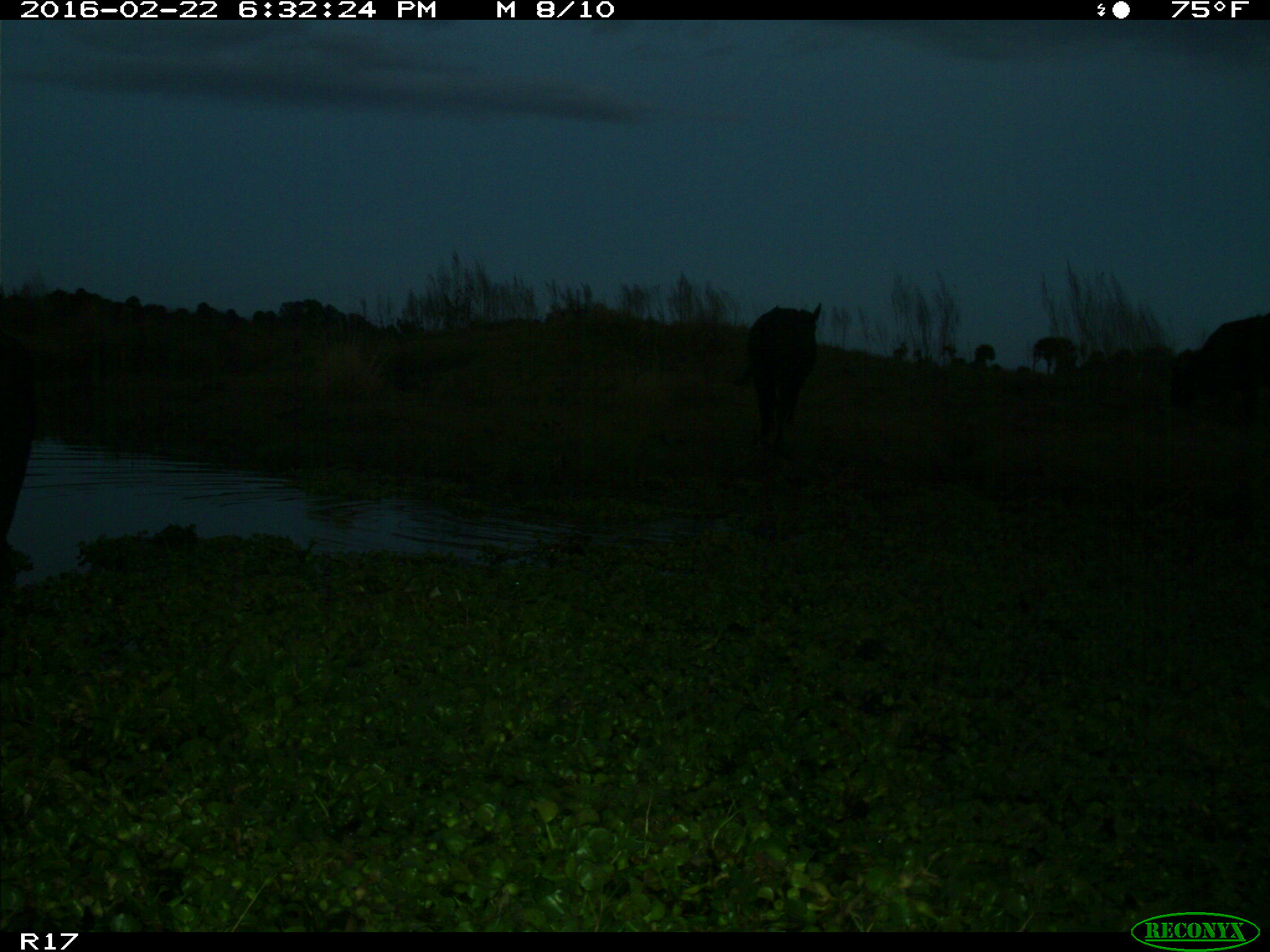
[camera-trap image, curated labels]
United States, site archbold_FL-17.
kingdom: Animalia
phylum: Chordata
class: Mammalia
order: Artiodactyla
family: Bovidae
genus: Bos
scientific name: Bos taurus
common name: domestic cow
Bos taurus (domestic cow).